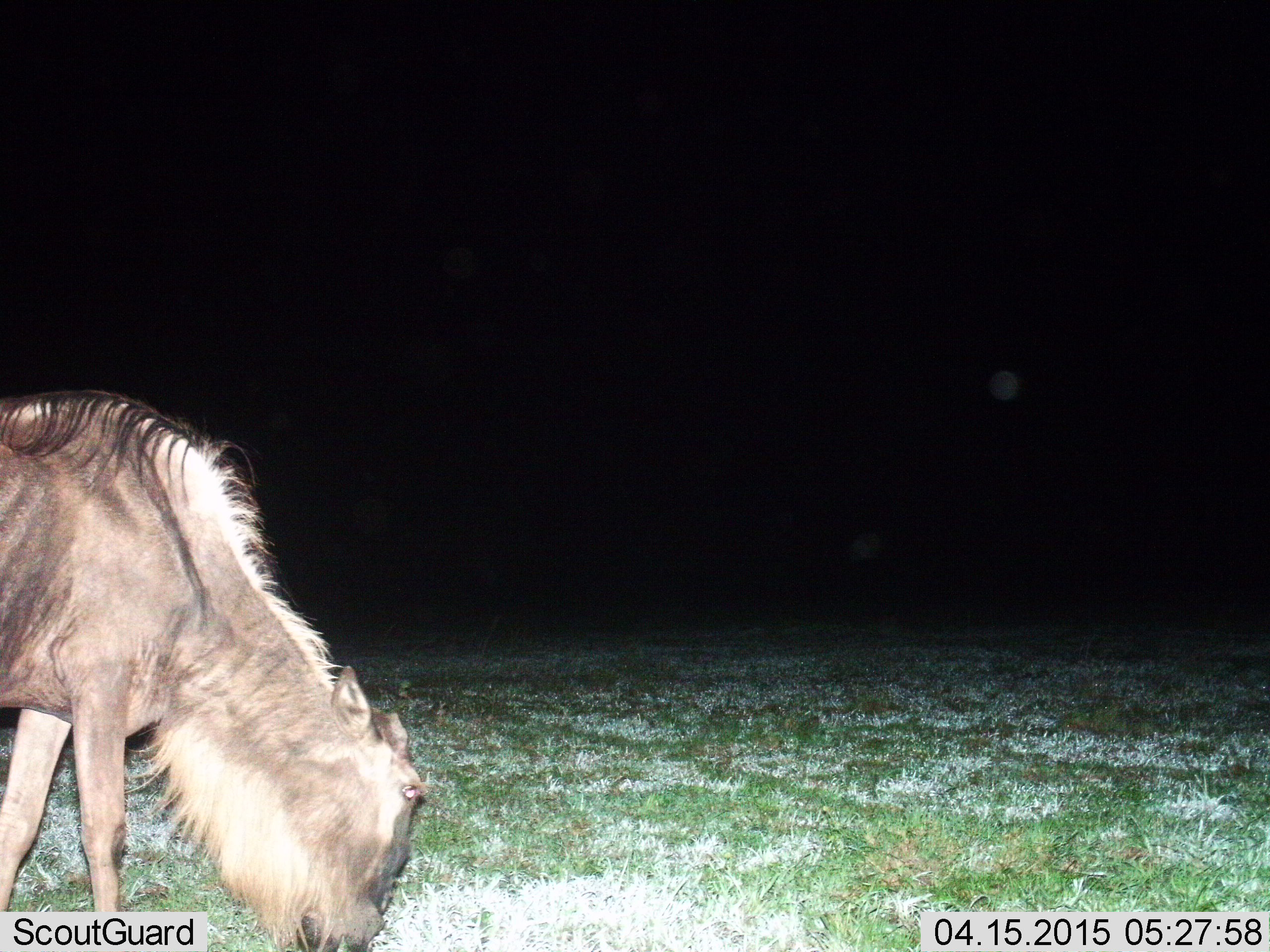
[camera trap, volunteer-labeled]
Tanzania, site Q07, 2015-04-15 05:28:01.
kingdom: Animalia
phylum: Chordata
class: Mammalia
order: Artiodactyla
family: Bovidae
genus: Connochaetes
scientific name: Connochaetes taurinus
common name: blue wildebeest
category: wildebeest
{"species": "wildebeest (blue wildebeest) (Connochaetes taurinus)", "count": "1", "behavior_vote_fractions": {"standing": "10%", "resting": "0%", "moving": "0%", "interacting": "0%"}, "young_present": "10%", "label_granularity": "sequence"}